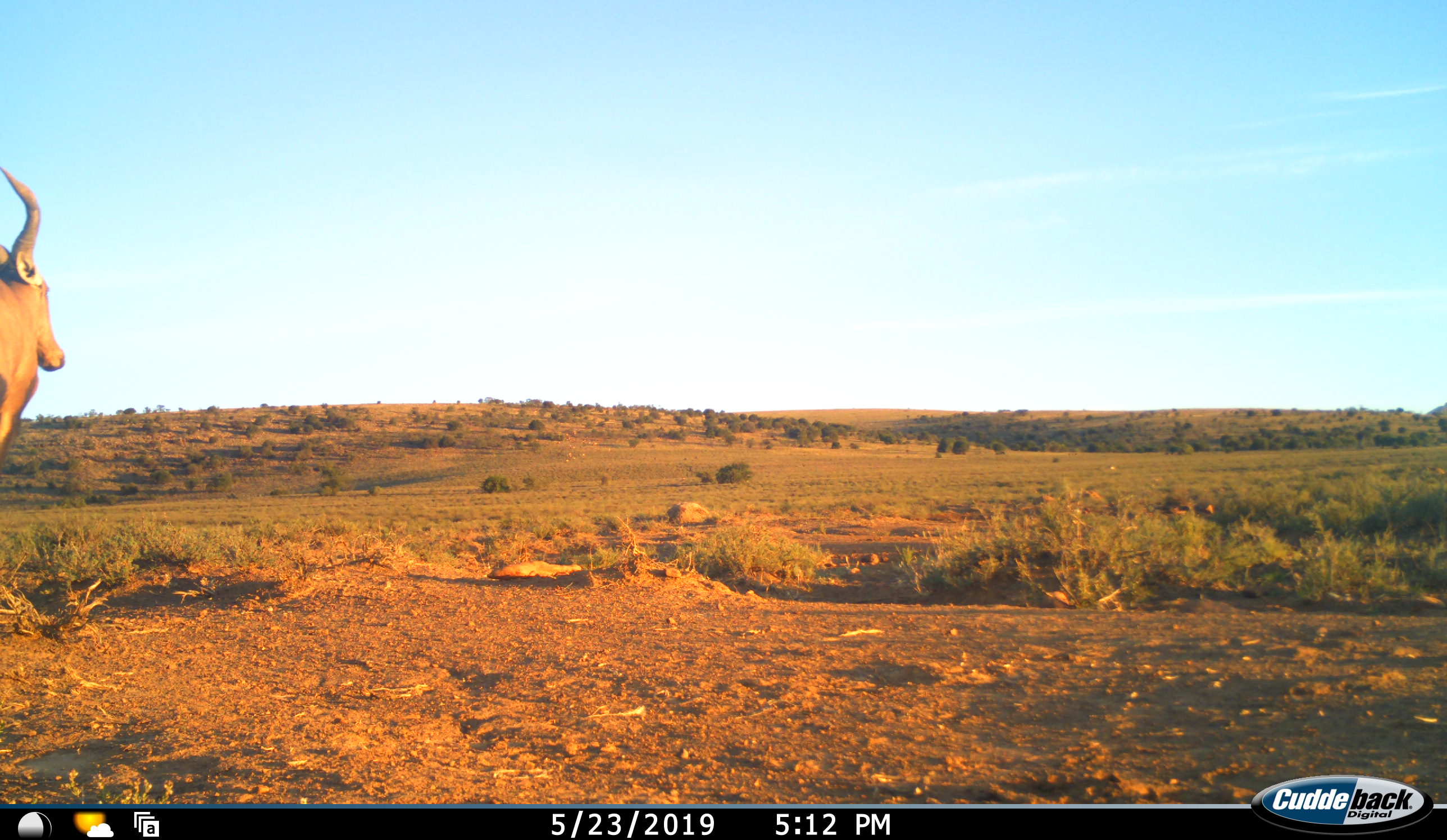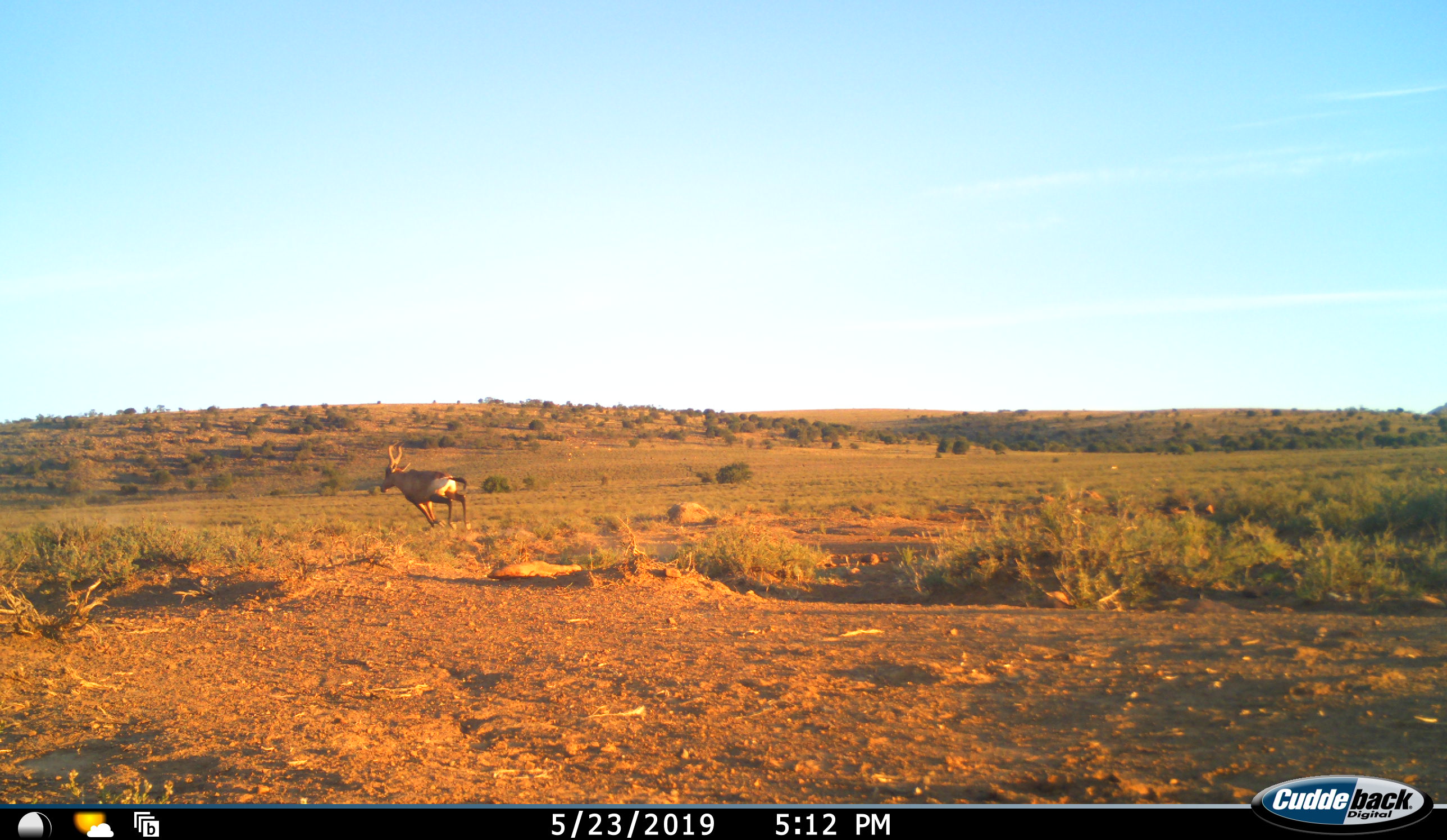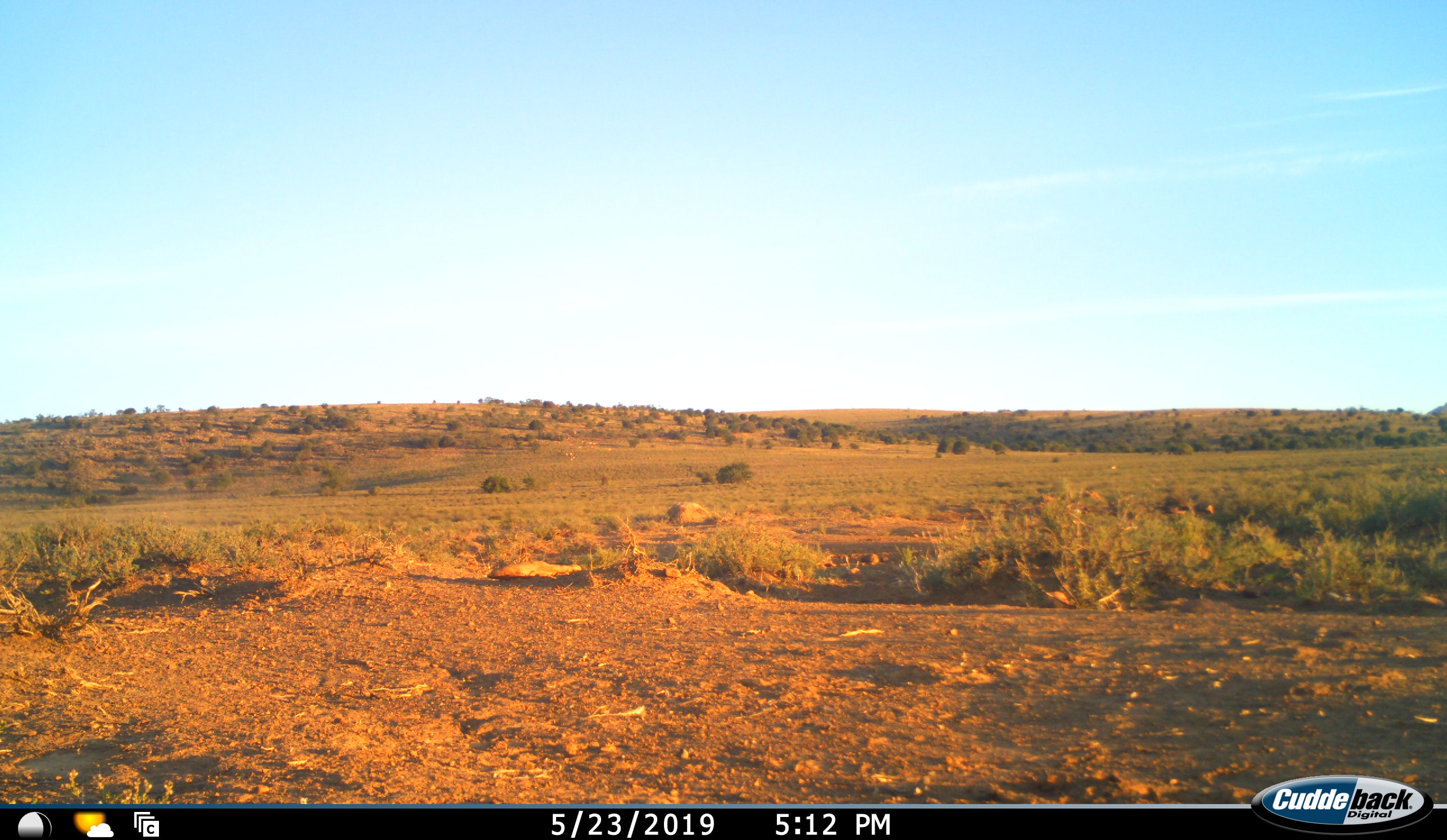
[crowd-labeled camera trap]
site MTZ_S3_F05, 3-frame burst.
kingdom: Animalia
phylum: Chordata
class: Mammalia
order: Artiodactyla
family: Bovidae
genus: Alcelaphus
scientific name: Alcelaphus buselaphus caama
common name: red hartebeest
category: hartebeestred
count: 1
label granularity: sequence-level